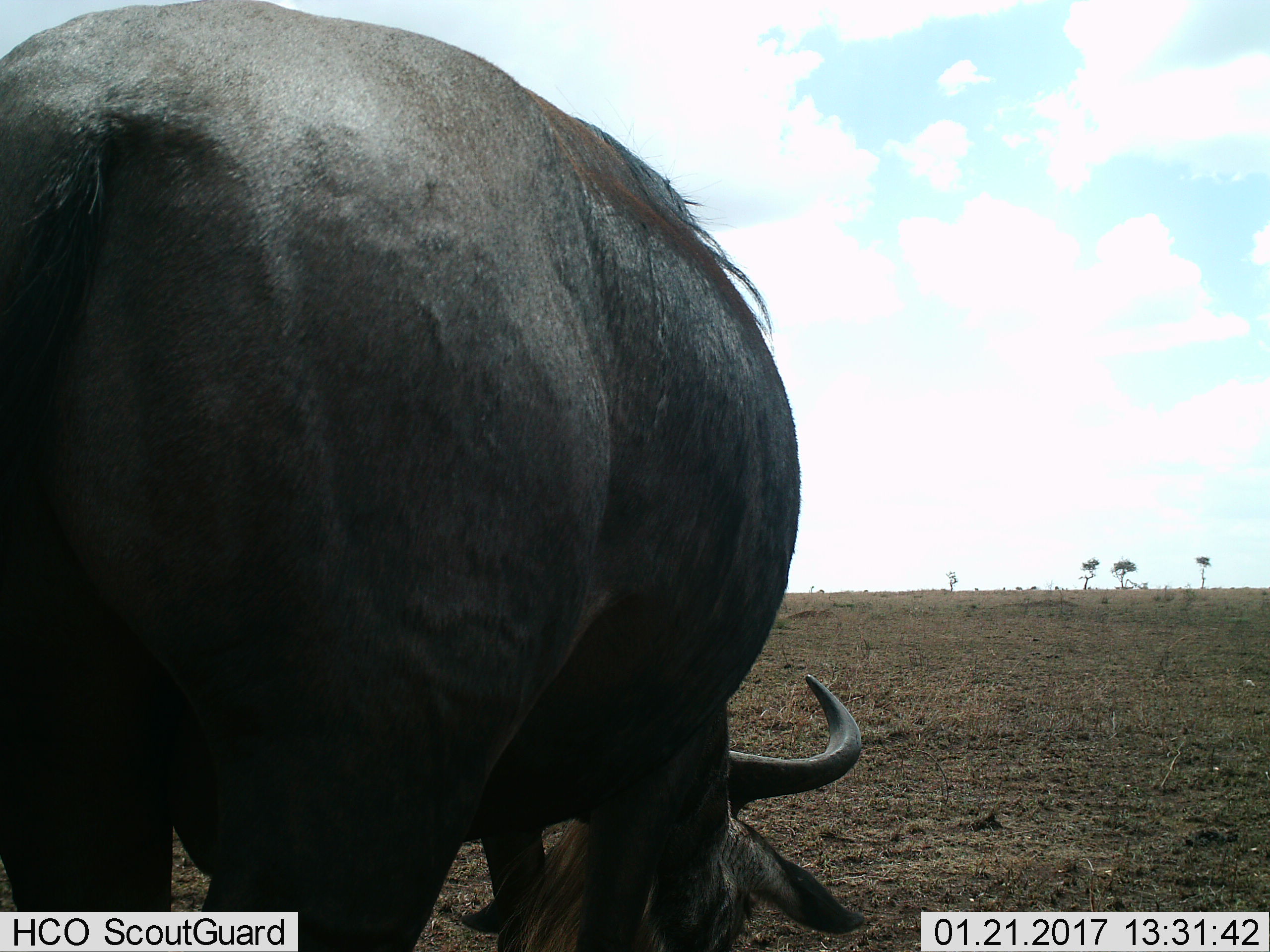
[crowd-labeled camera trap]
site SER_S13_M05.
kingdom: Animalia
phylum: Chordata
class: Mammalia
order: Artiodactyla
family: Bovidae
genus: Connochaetes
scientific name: Connochaetes taurinus taurinus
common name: blue wildebeest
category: wildebeestblue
Wildebeestblue (blue wildebeest) (Connochaetes taurinus taurinus), count 1. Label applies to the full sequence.